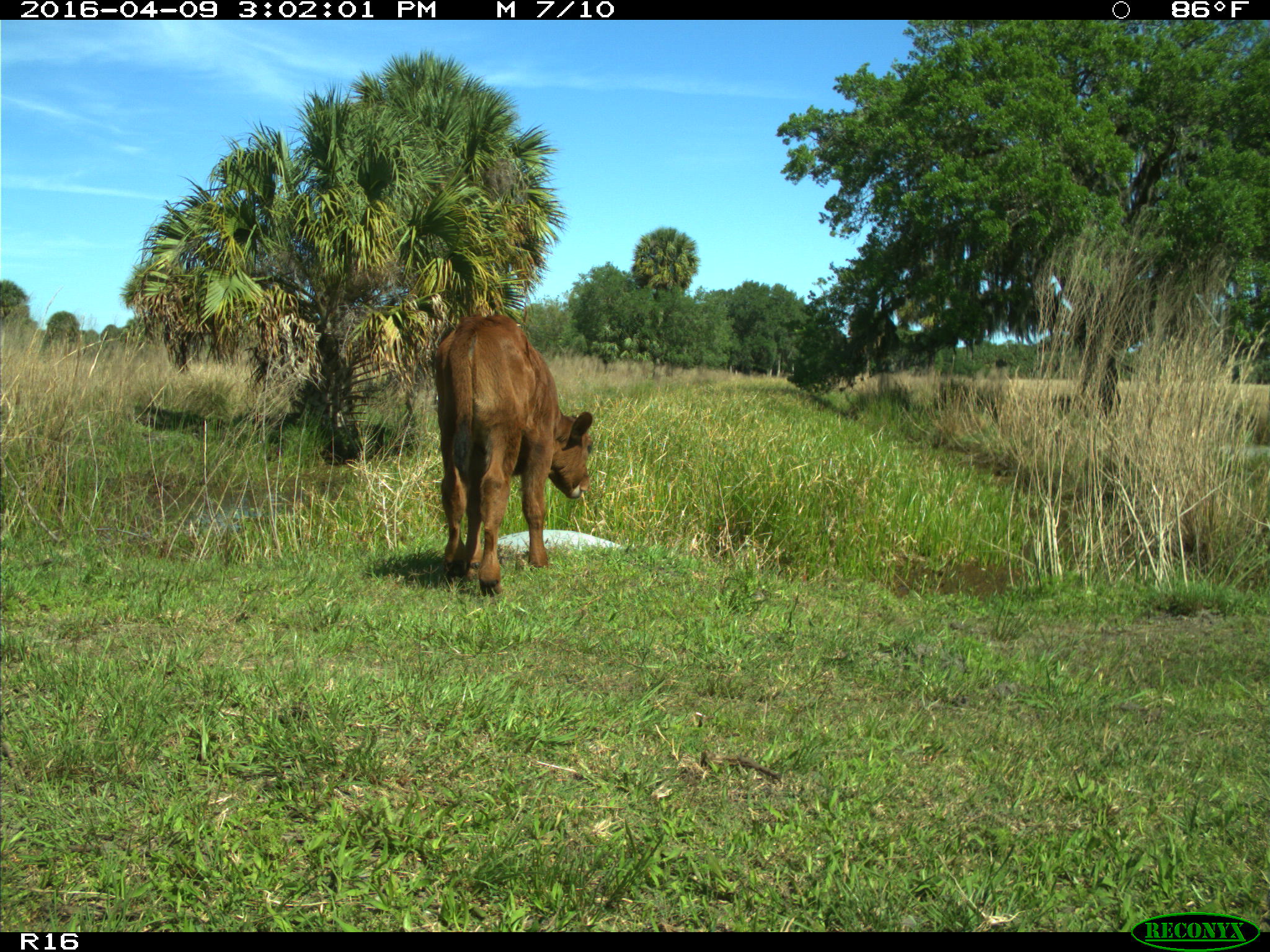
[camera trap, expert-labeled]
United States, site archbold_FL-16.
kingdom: Animalia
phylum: Chordata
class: Mammalia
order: Artiodactyla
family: Bovidae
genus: Bos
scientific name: Bos taurus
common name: domestic cow